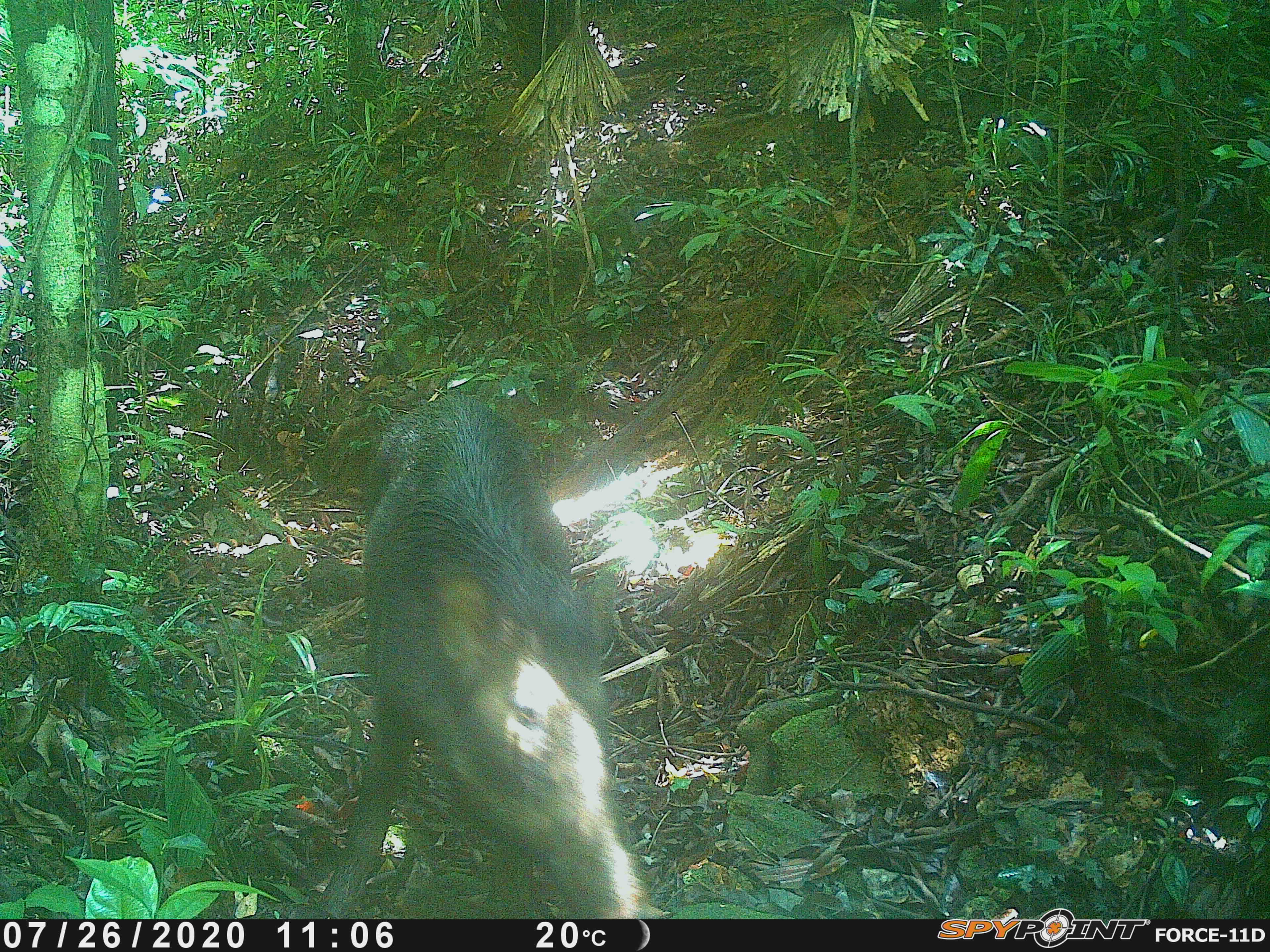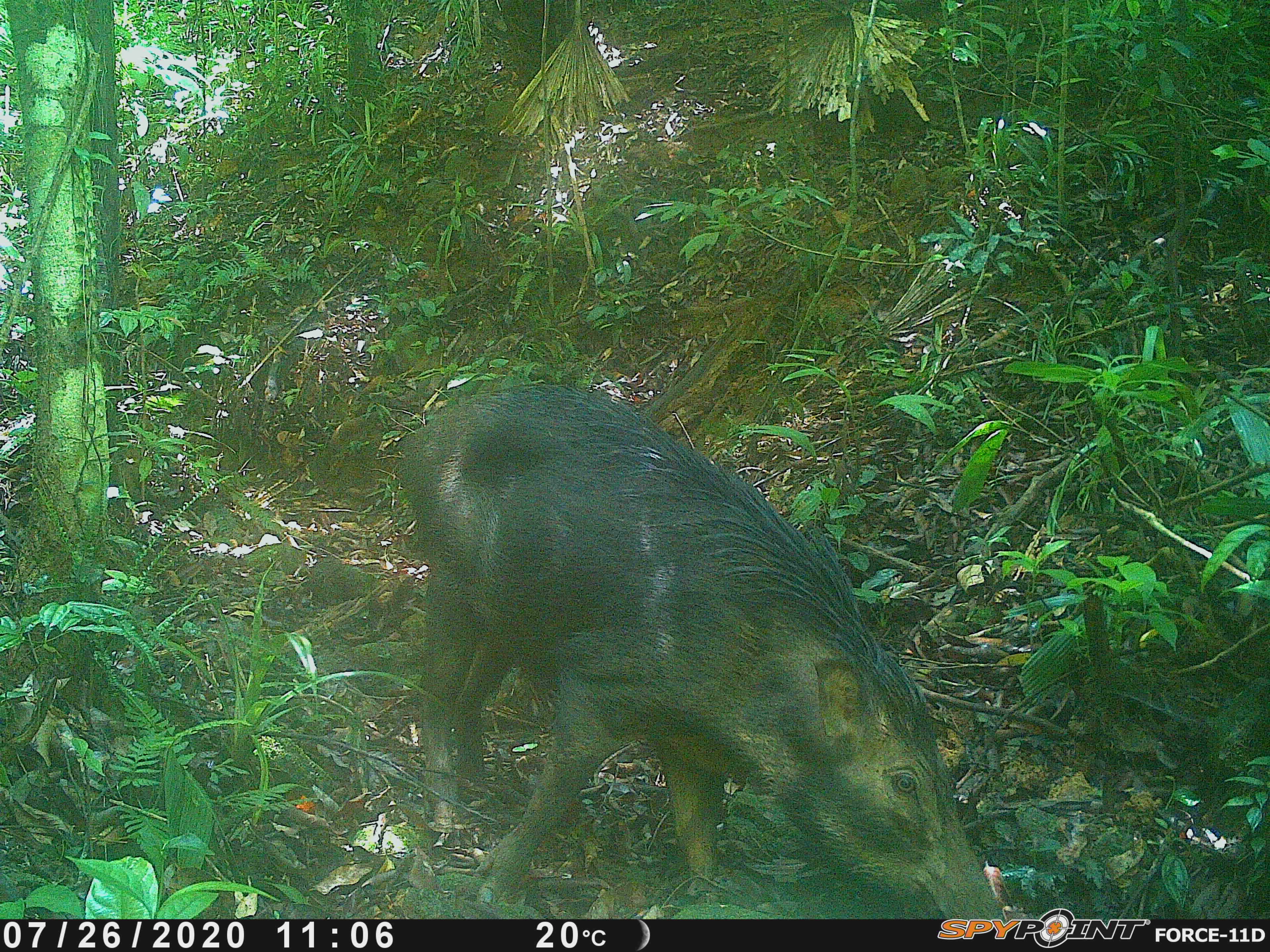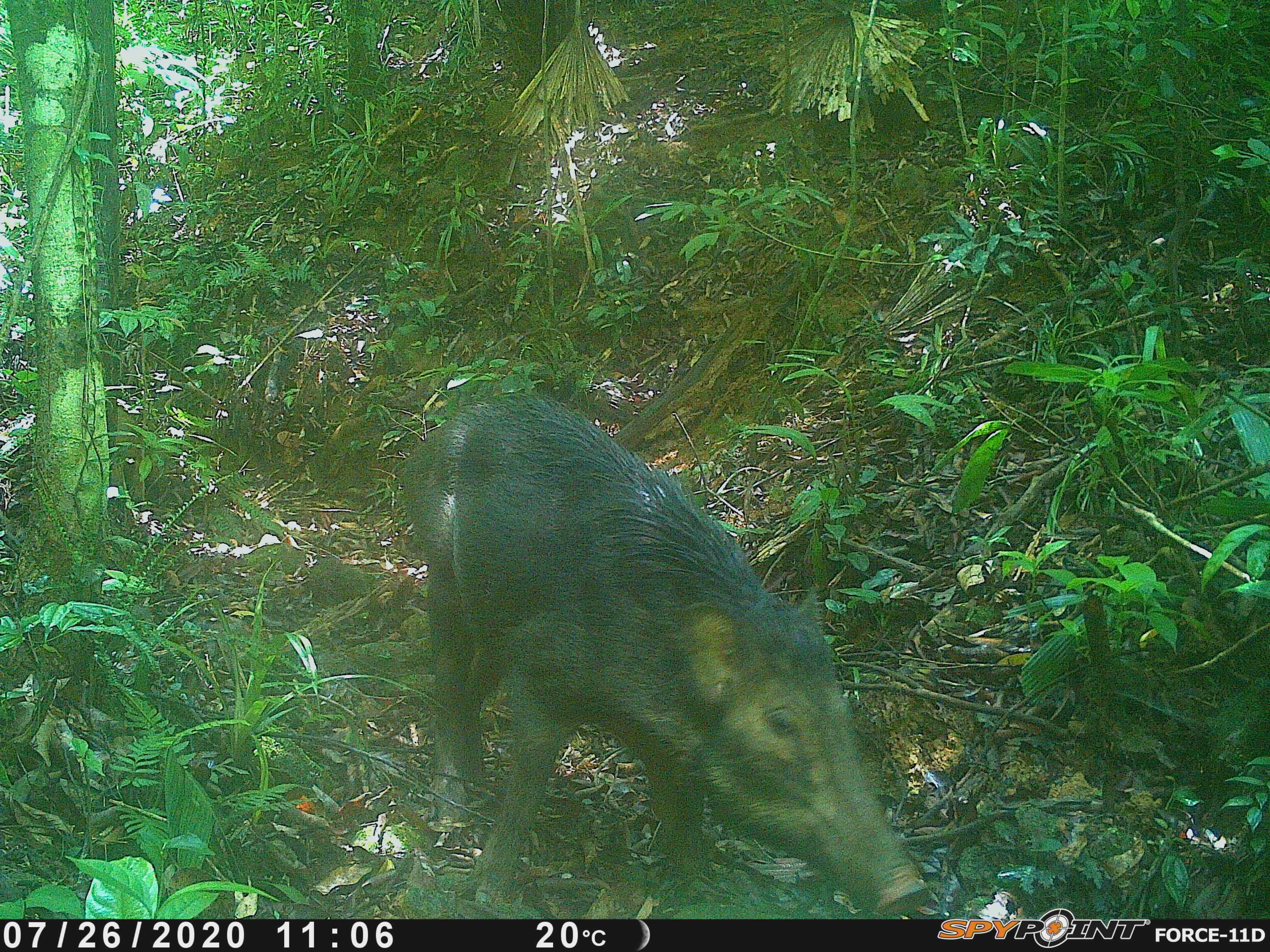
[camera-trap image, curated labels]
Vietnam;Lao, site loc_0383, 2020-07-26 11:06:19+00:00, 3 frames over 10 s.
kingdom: Animalia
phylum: Chordata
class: Mammalia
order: Artiodactyla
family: Suidae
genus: Sus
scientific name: Sus scrofa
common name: eurasian wild pig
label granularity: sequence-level